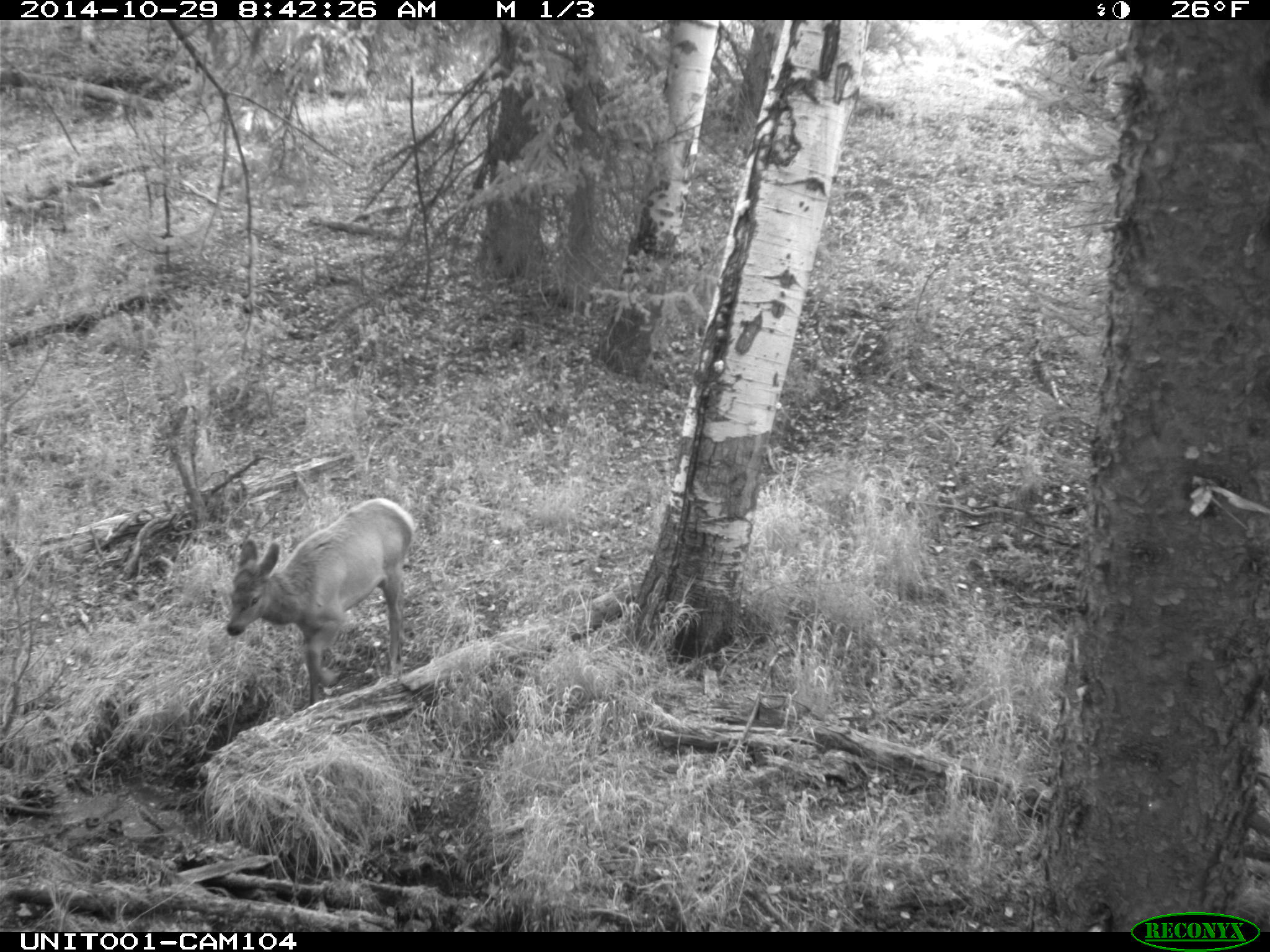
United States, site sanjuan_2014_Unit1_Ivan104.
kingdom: Animalia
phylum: Chordata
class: Mammalia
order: Artiodactyla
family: Cervidae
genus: Cervus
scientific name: Cervus elaphus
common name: red deer